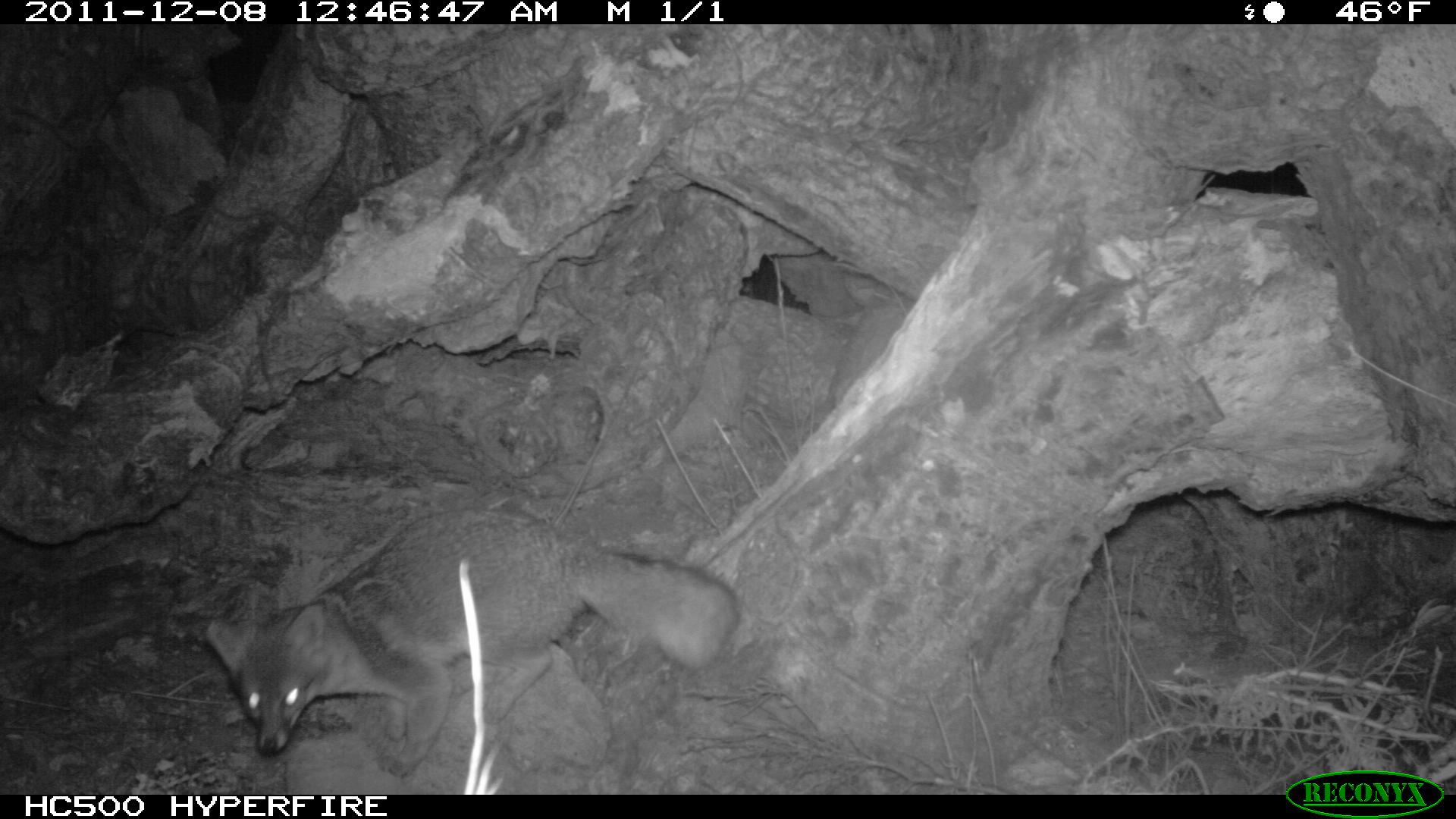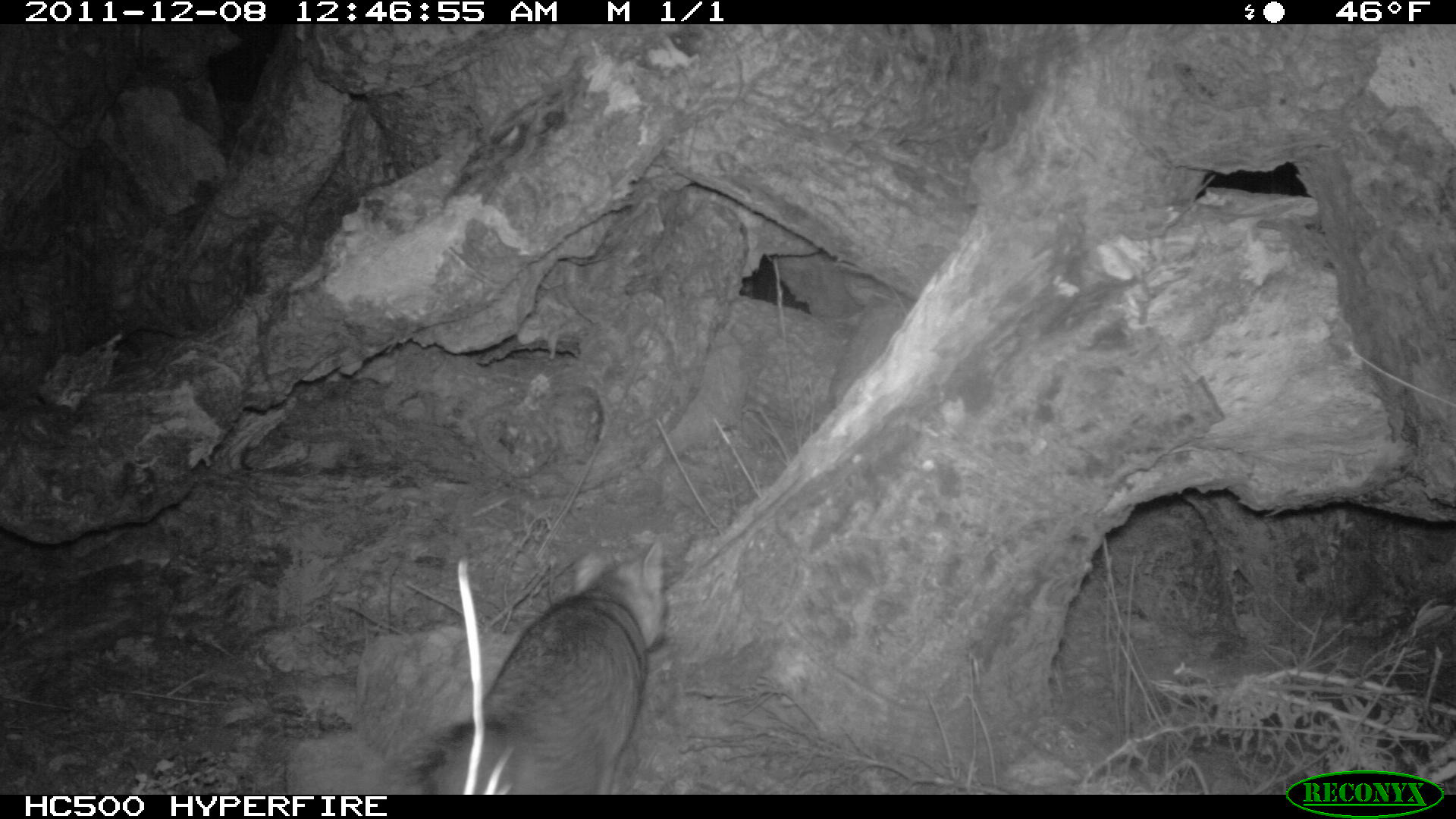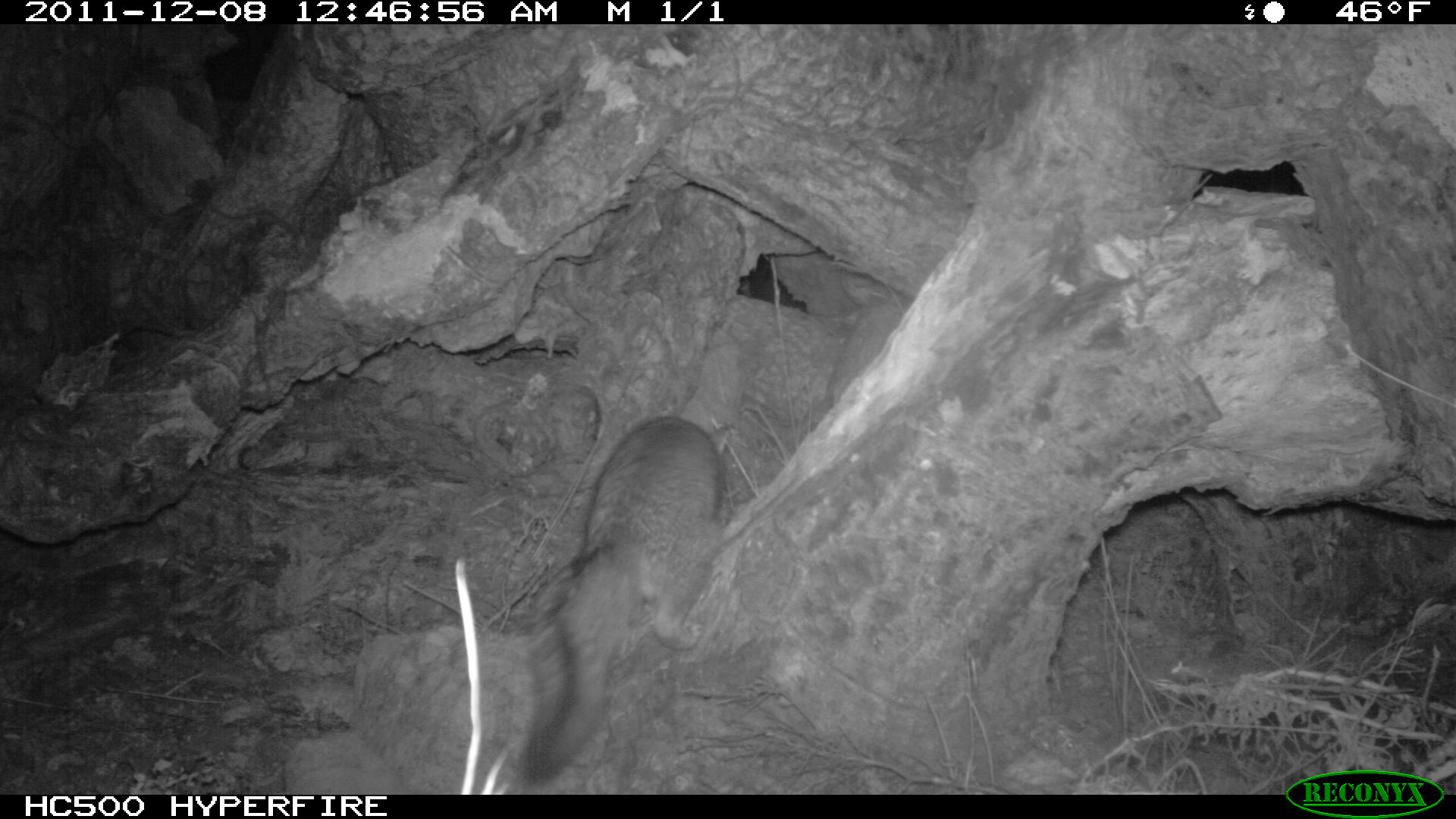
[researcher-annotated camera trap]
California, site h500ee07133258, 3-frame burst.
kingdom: Animalia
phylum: Chordata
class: Mammalia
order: Carnivora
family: Canidae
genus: Urocyon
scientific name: Urocyon littoralis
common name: island fox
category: fox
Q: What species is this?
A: Fox (island fox) (Urocyon littoralis).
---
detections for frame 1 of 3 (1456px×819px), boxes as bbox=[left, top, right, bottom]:
fox: bbox=[205, 508, 743, 778]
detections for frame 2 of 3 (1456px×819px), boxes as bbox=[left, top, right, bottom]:
fox: bbox=[391, 539, 665, 793]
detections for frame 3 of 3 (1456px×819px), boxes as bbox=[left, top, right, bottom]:
fox: bbox=[522, 416, 729, 782]